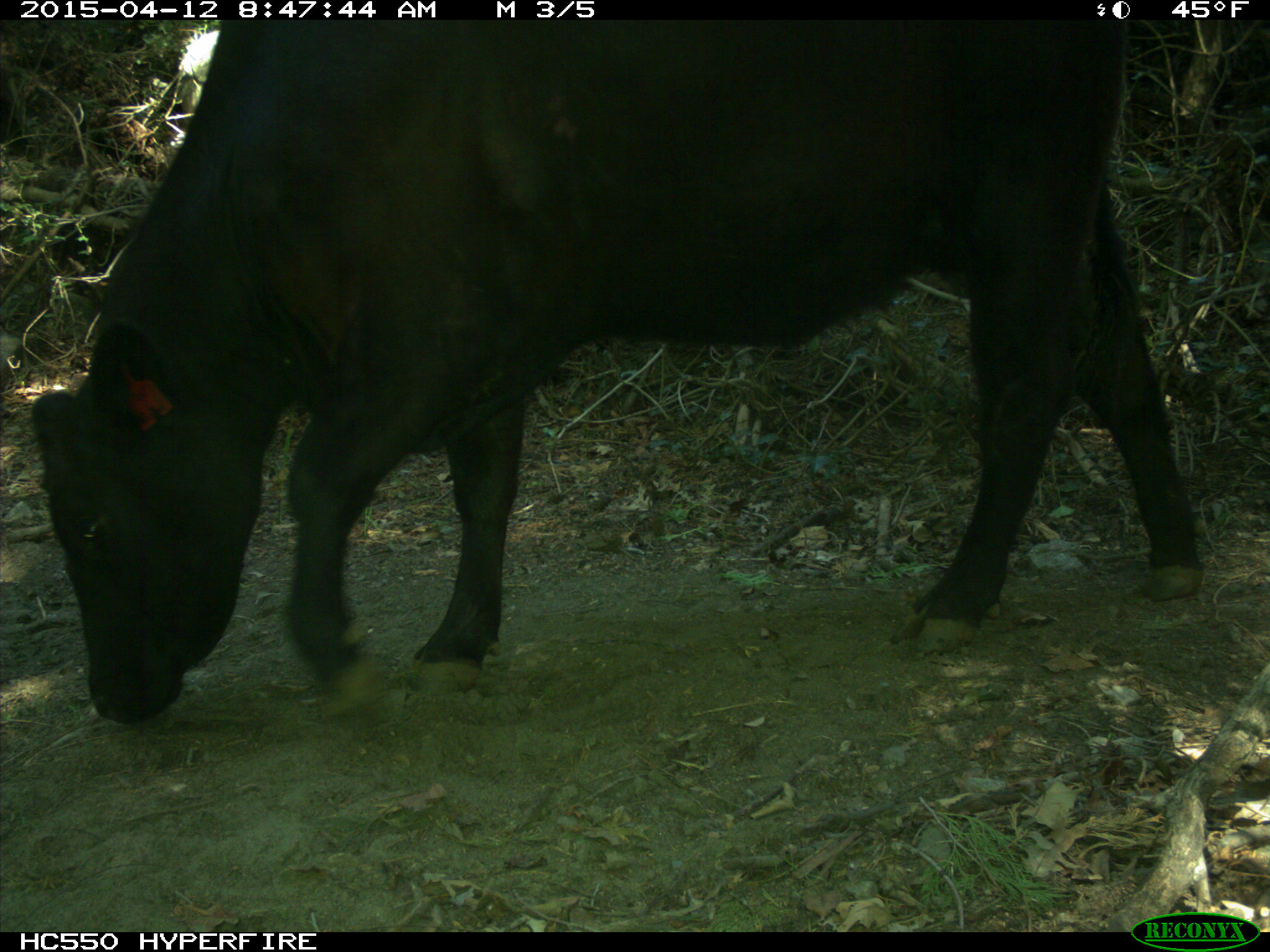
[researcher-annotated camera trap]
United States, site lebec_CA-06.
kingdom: Animalia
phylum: Chordata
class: Mammalia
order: Artiodactyla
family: Bovidae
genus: Bos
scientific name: Bos taurus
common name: domestic cow